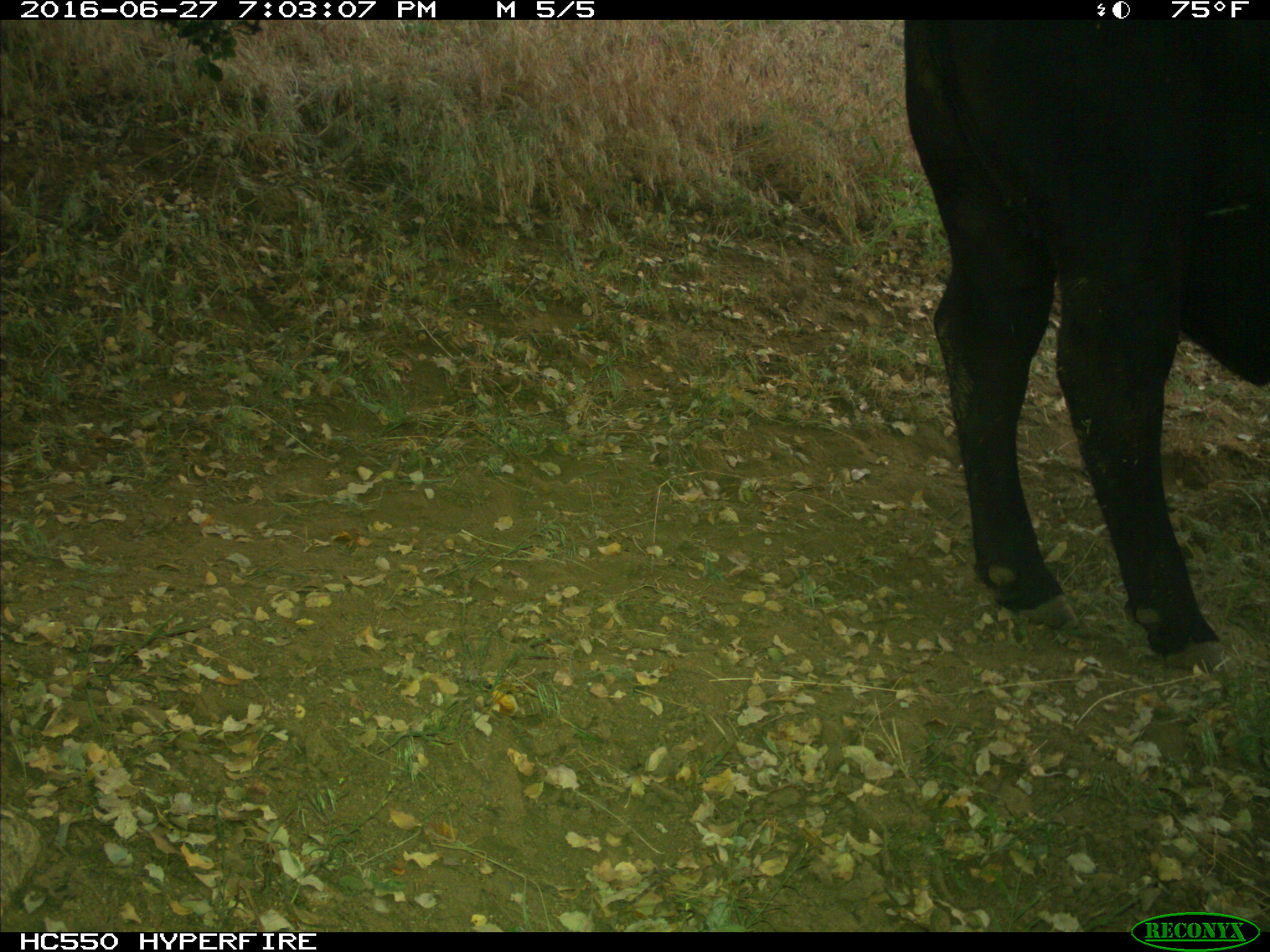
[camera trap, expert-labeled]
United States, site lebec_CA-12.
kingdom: Animalia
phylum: Chordata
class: Mammalia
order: Artiodactyla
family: Bovidae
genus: Bos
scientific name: Bos taurus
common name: domestic cow